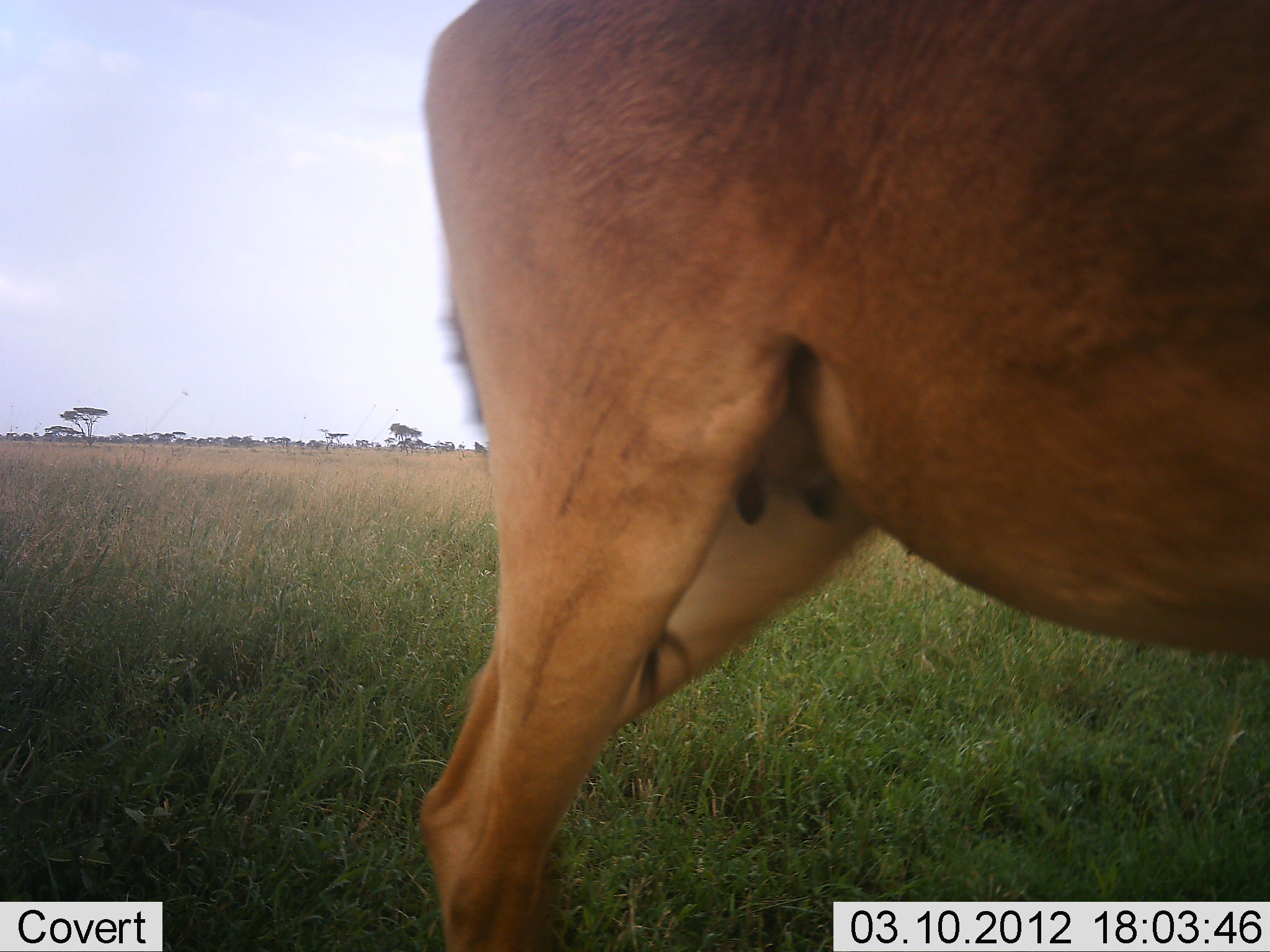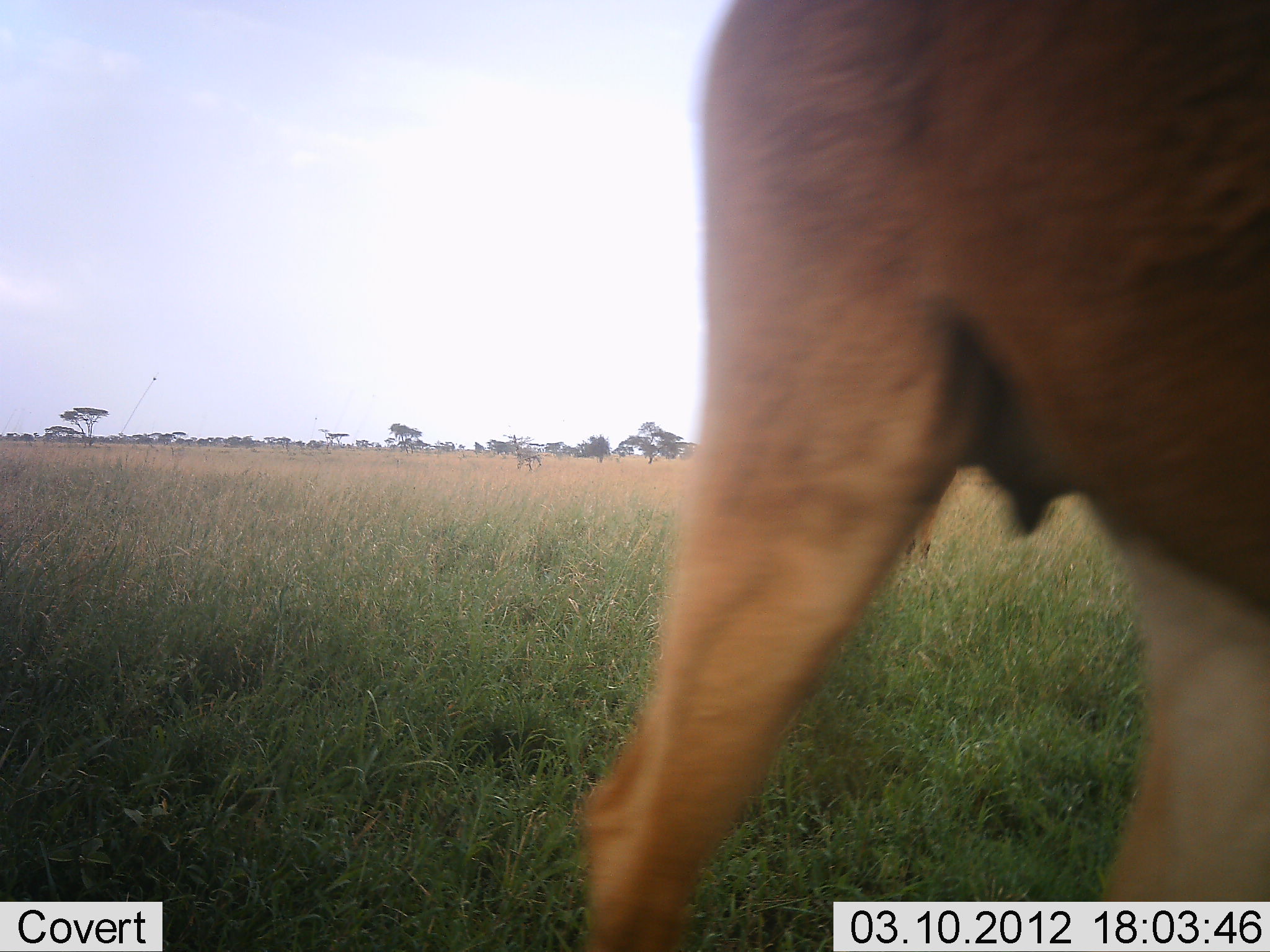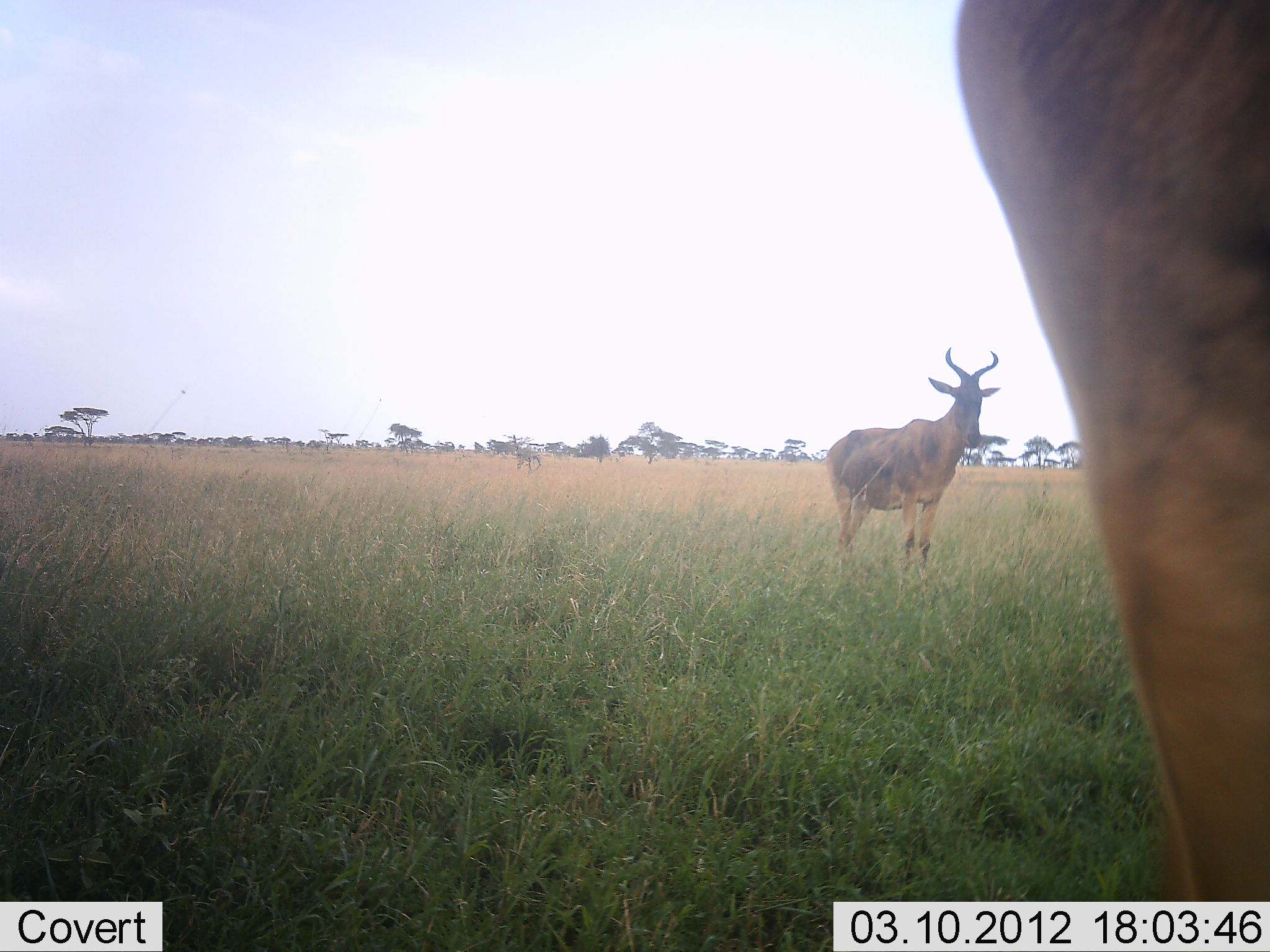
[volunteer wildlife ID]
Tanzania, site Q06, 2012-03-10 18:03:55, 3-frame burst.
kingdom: Animalia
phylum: Chordata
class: Mammalia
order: Artiodactyla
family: Bovidae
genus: Alcelaphus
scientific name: Alcelaphus buselaphus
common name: hartebeest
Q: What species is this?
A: Hartebeest (Alcelaphus buselaphus).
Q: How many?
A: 2.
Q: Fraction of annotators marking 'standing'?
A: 94%.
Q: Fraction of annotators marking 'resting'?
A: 6%.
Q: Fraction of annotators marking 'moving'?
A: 88%.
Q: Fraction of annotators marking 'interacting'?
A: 0%.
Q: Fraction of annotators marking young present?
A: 0%.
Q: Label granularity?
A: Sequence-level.